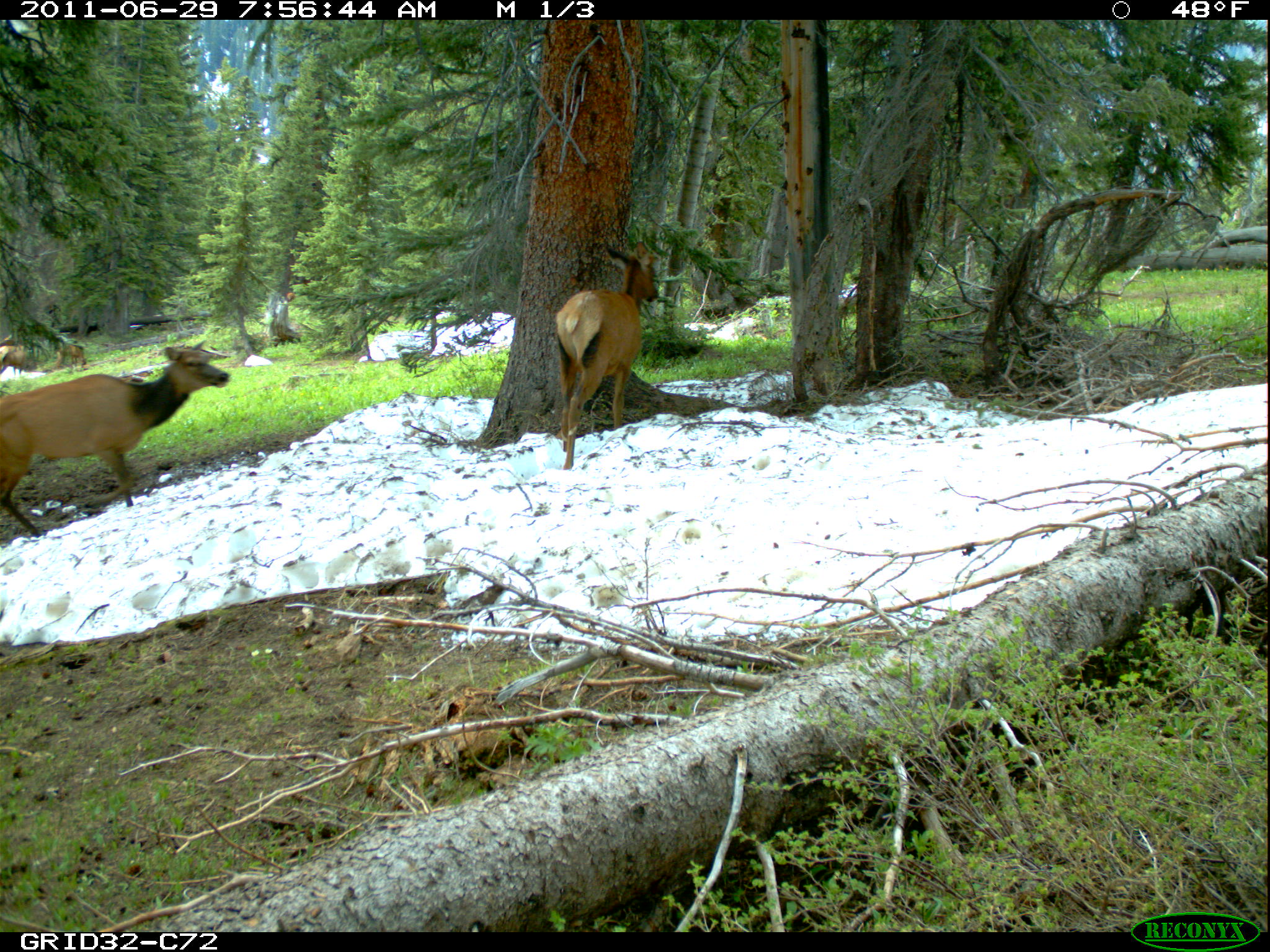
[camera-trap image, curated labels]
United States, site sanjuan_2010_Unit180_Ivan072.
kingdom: Animalia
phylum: Chordata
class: Mammalia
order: Artiodactyla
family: Cervidae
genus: Cervus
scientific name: Cervus elaphus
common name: red deer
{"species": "Cervus elaphus (red deer)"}